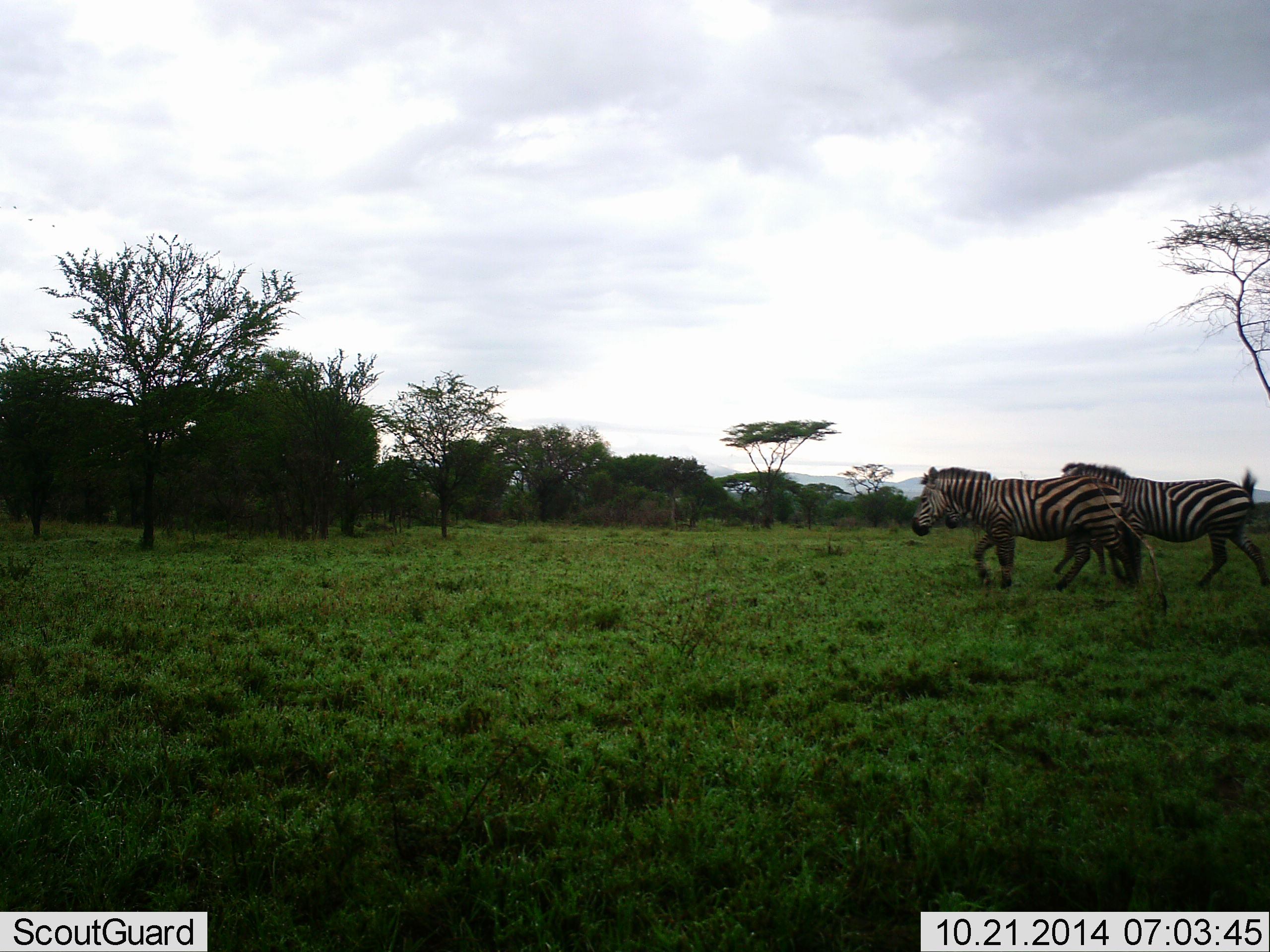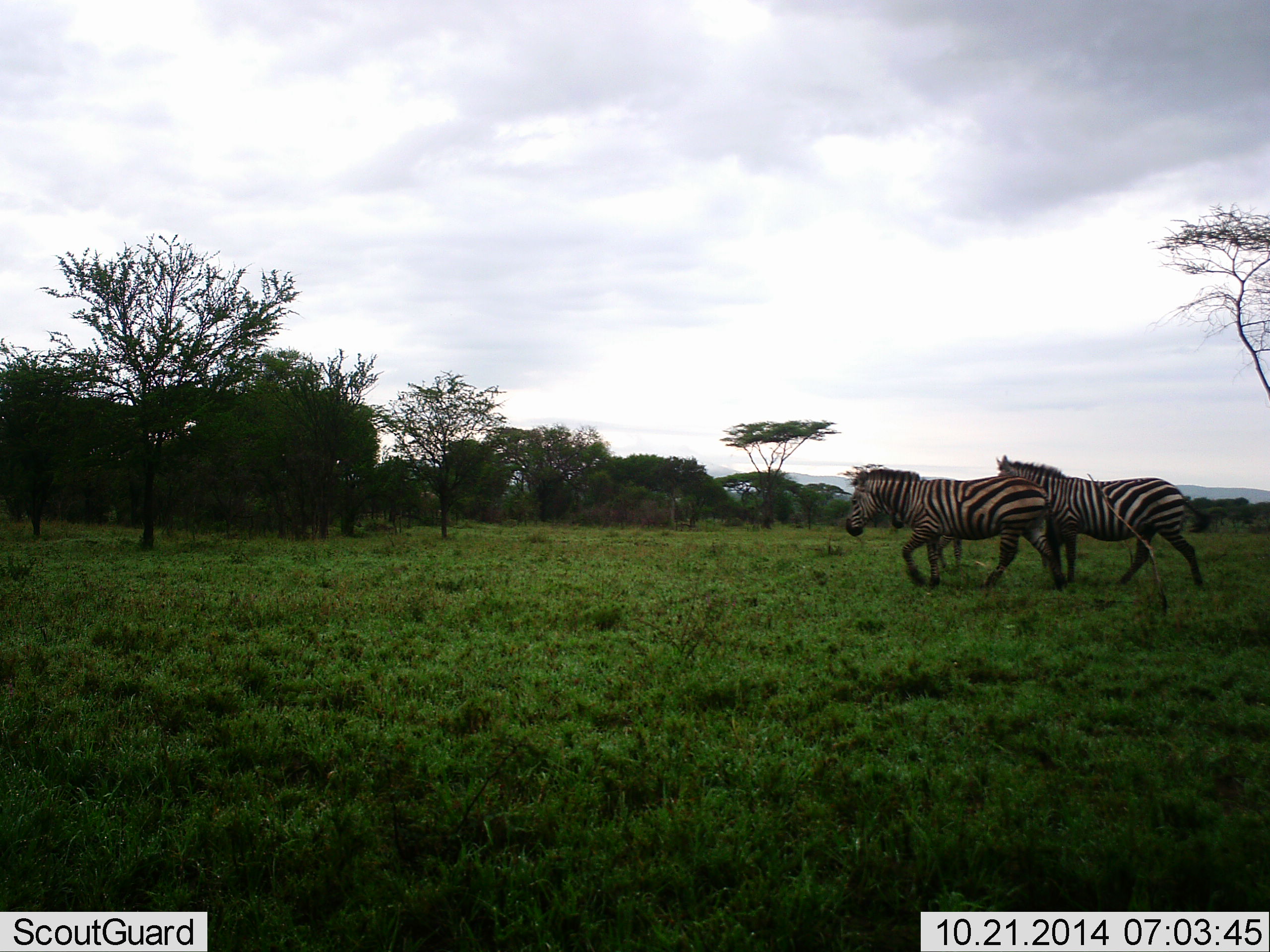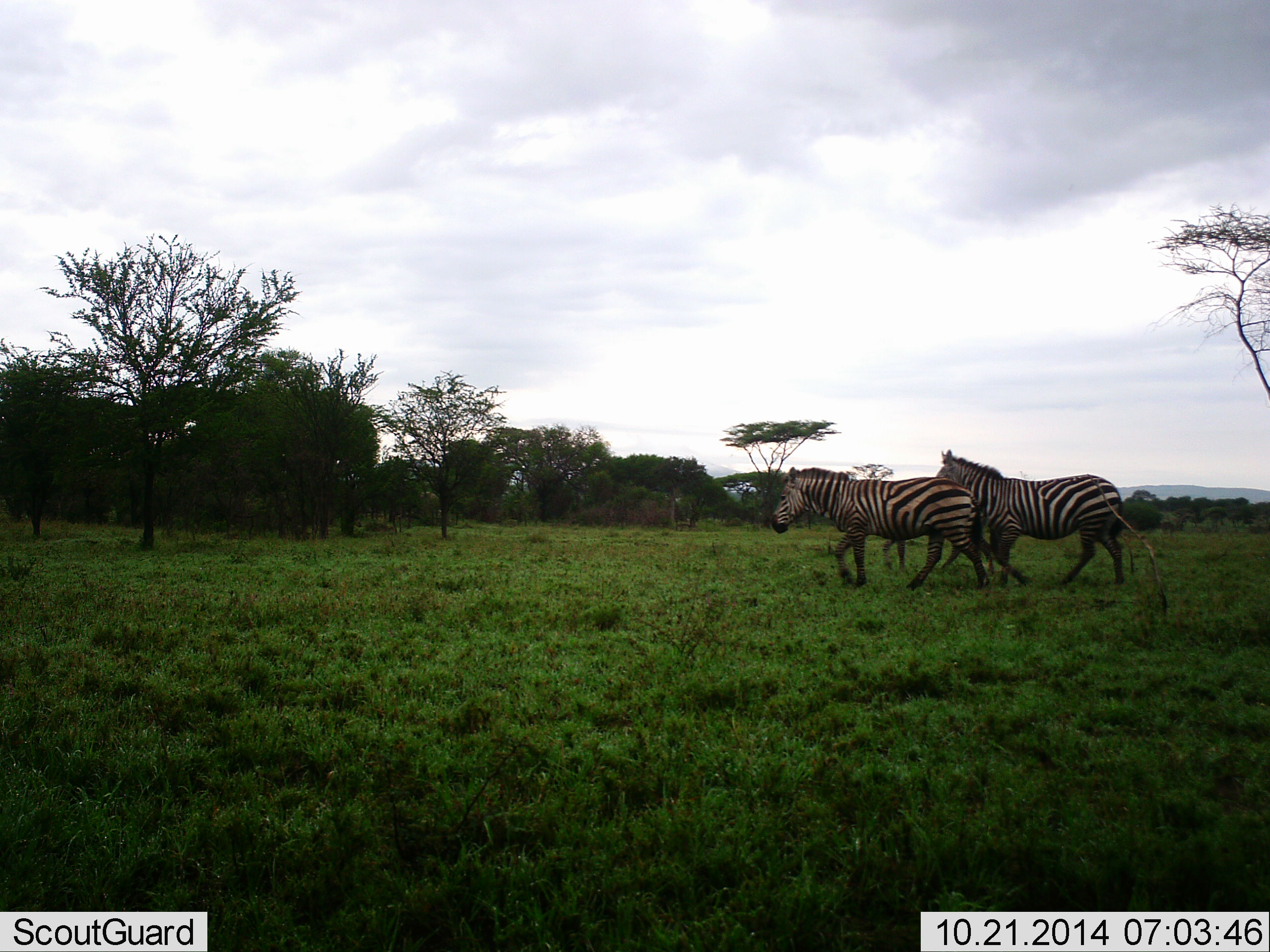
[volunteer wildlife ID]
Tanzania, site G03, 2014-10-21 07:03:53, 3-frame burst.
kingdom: Animalia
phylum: Chordata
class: Mammalia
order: Perissodactyla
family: Equidae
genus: Equus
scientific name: Equus quagga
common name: plains zebra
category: zebra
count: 3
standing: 0%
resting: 0%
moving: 100%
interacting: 0%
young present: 0%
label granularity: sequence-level